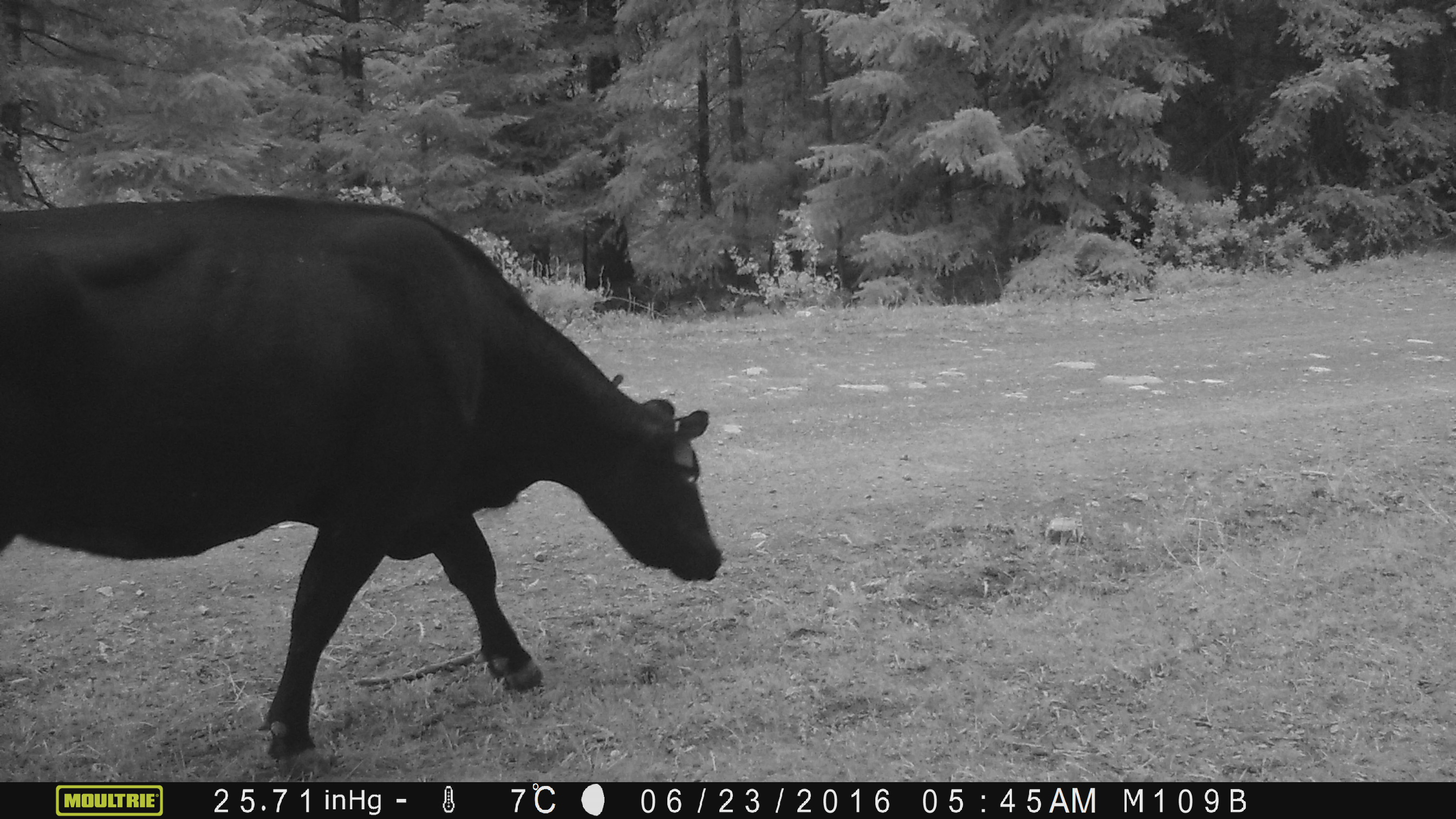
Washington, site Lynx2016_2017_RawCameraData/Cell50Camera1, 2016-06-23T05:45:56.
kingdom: Animalia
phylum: Chordata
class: Mammalia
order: Artiodactyla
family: Bovidae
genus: Bos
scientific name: Bos taurus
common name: domestic cattle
Domestic cattle (Bos taurus). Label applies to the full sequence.